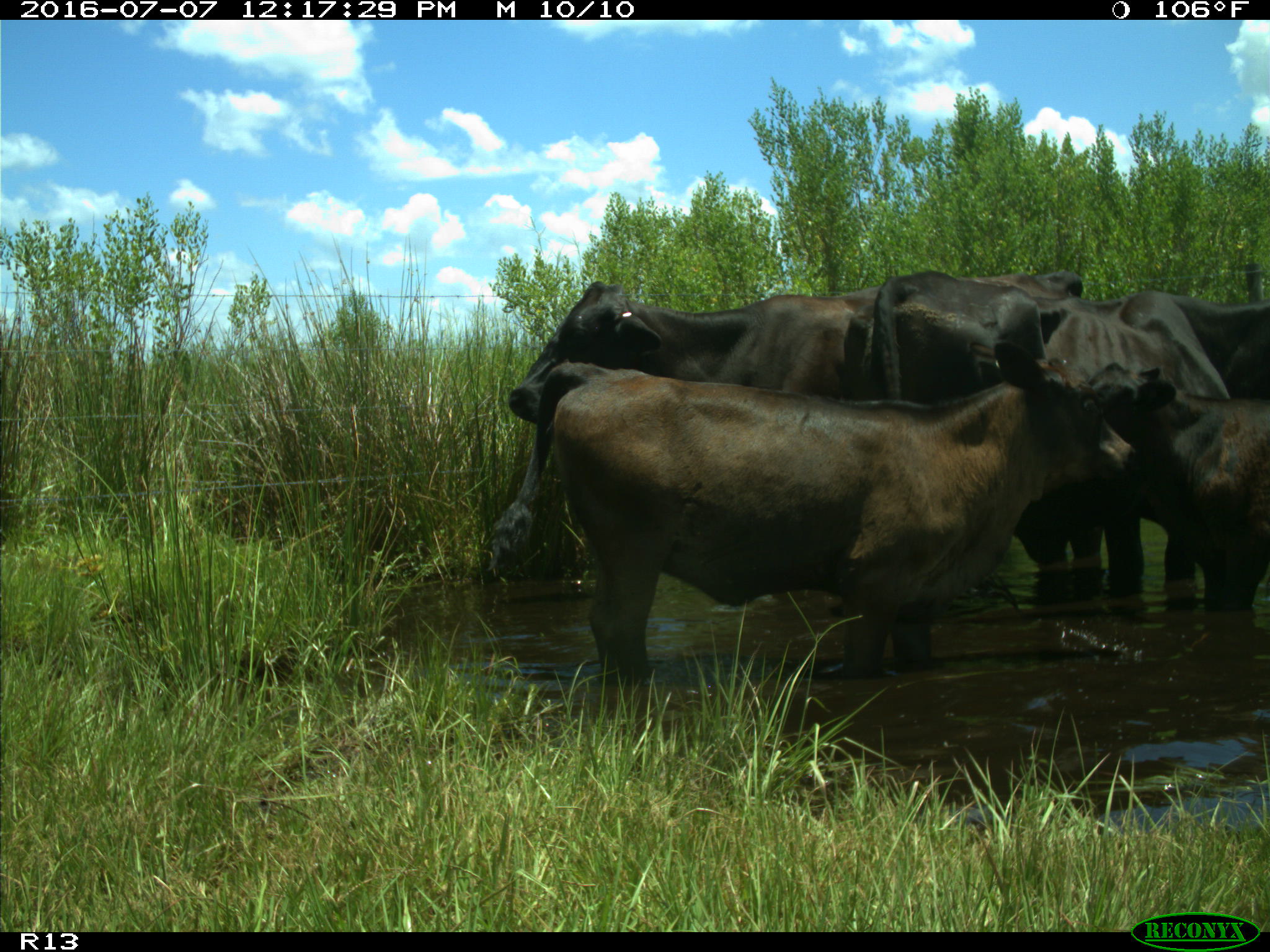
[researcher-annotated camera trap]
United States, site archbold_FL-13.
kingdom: Animalia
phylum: Chordata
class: Mammalia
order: Artiodactyla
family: Bovidae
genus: Bos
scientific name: Bos taurus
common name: domestic cow